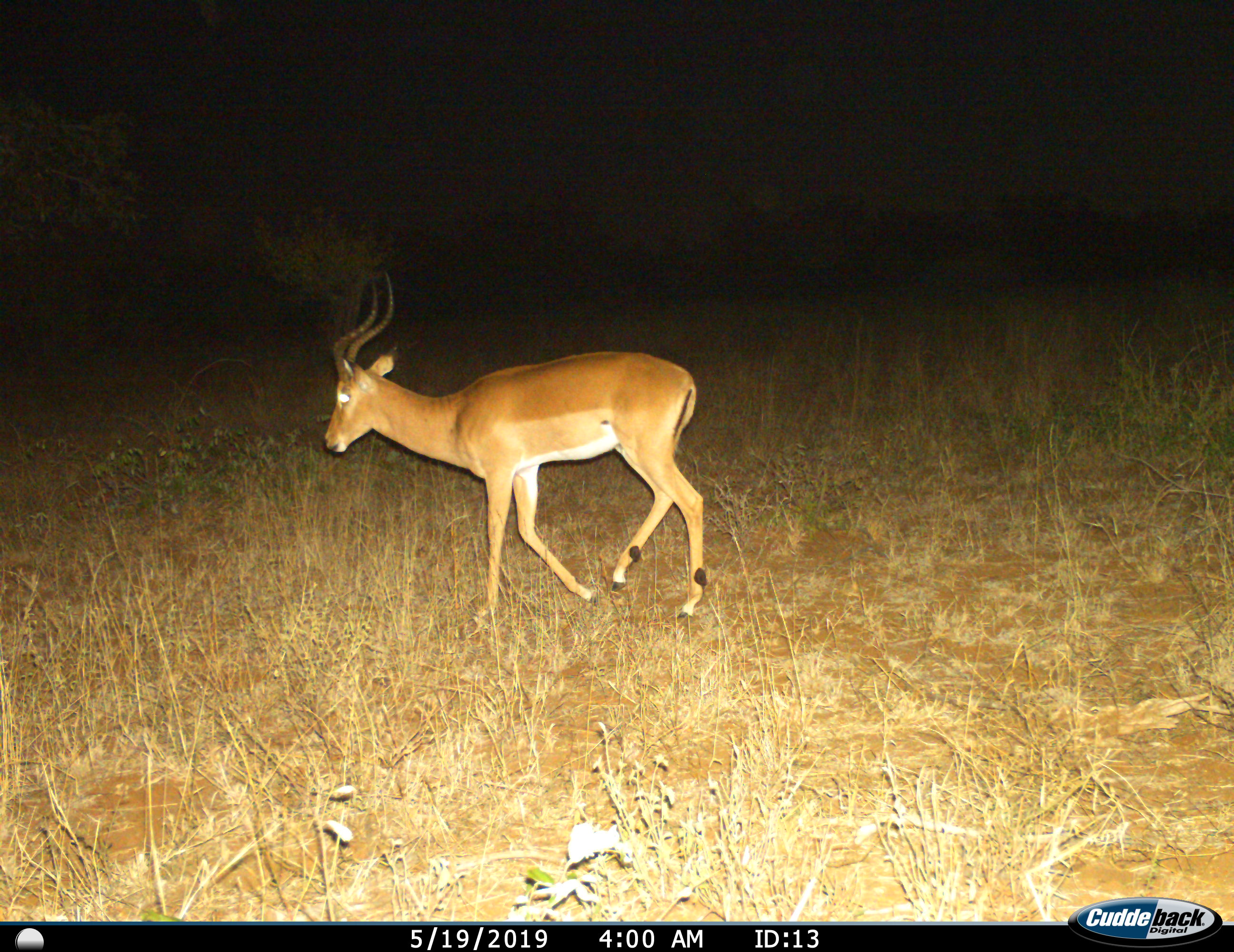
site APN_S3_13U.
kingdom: Animalia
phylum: Chordata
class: Mammalia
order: Artiodactyla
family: Bovidae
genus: Aepyceros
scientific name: Aepyceros melampus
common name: impala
Impala (Aepyceros melampus), count 1. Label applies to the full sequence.